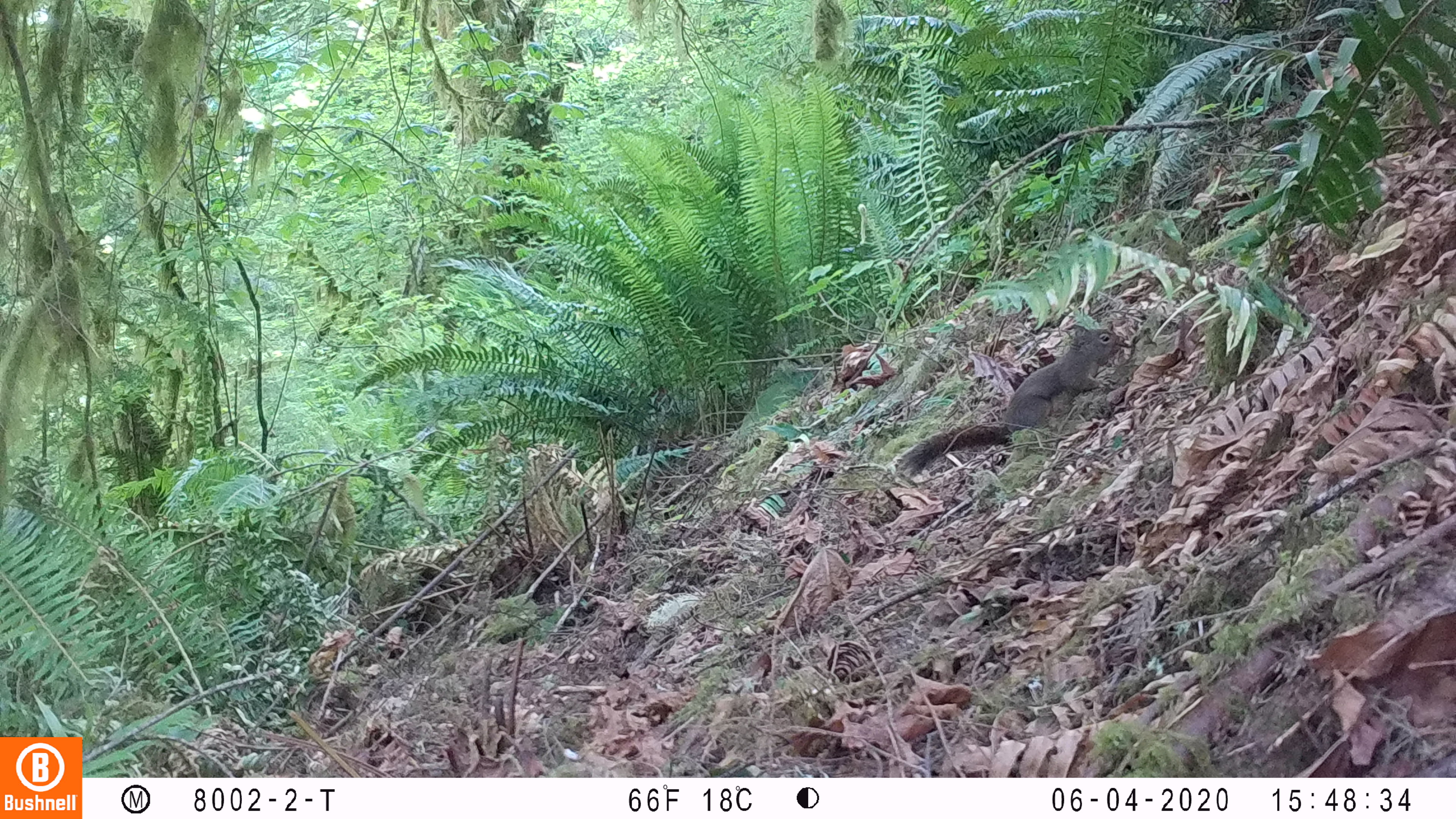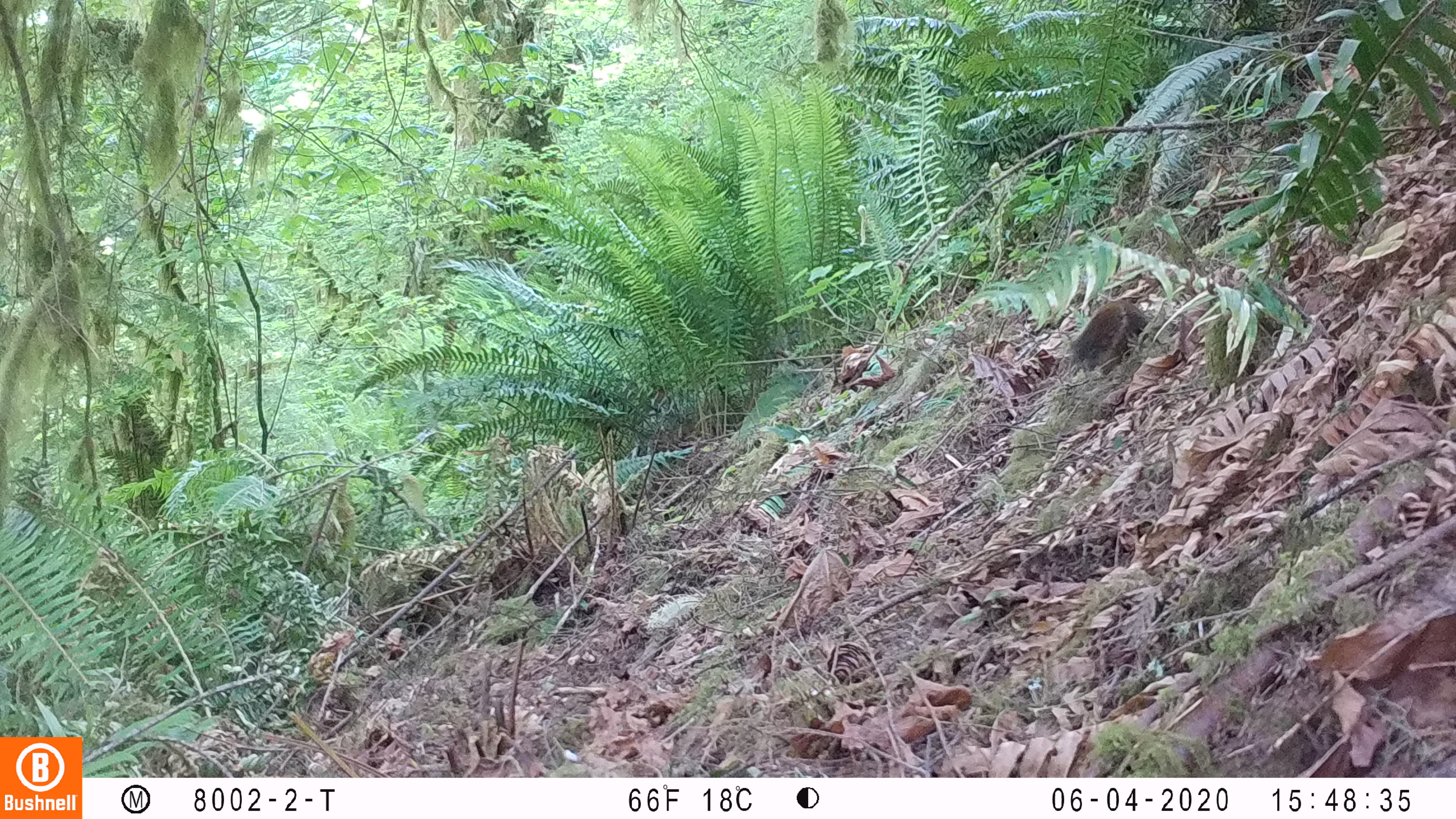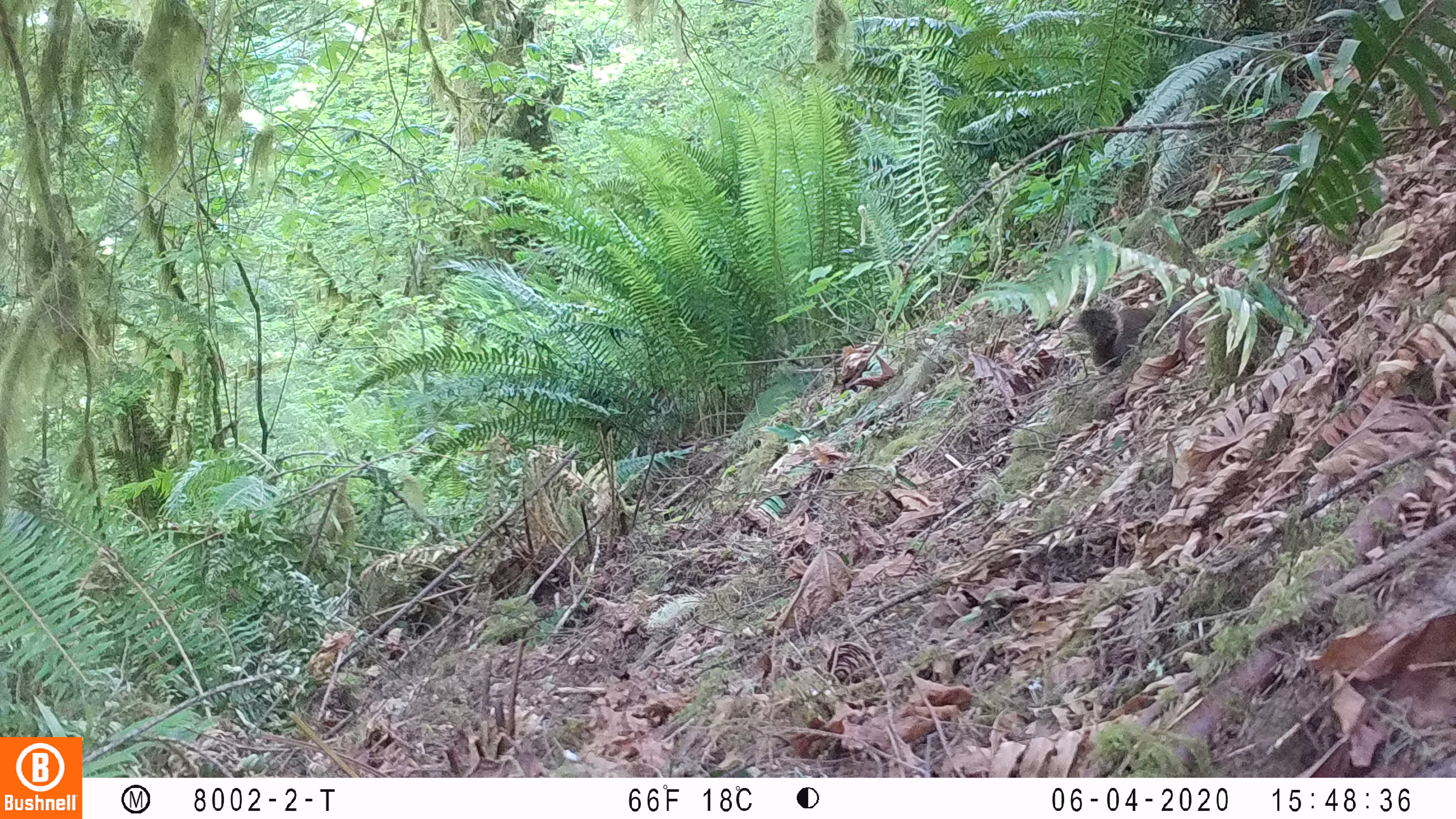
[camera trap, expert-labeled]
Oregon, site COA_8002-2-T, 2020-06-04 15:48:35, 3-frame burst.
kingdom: Animalia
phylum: Chordata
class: Mammalia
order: Rodentia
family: Sciuridae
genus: Tamiasciurus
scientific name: Tamiasciurus douglasii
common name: douglas squirrel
Douglas squirrel (Tamiasciurus douglasii).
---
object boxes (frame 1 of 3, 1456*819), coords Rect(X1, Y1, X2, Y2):
douglas squirrel: Rect(895, 319, 1126, 482)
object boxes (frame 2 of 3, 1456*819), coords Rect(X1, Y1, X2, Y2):
douglas squirrel: Rect(1059, 298, 1152, 373)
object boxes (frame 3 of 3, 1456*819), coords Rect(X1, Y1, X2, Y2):
douglas squirrel: Rect(1074, 298, 1165, 373)